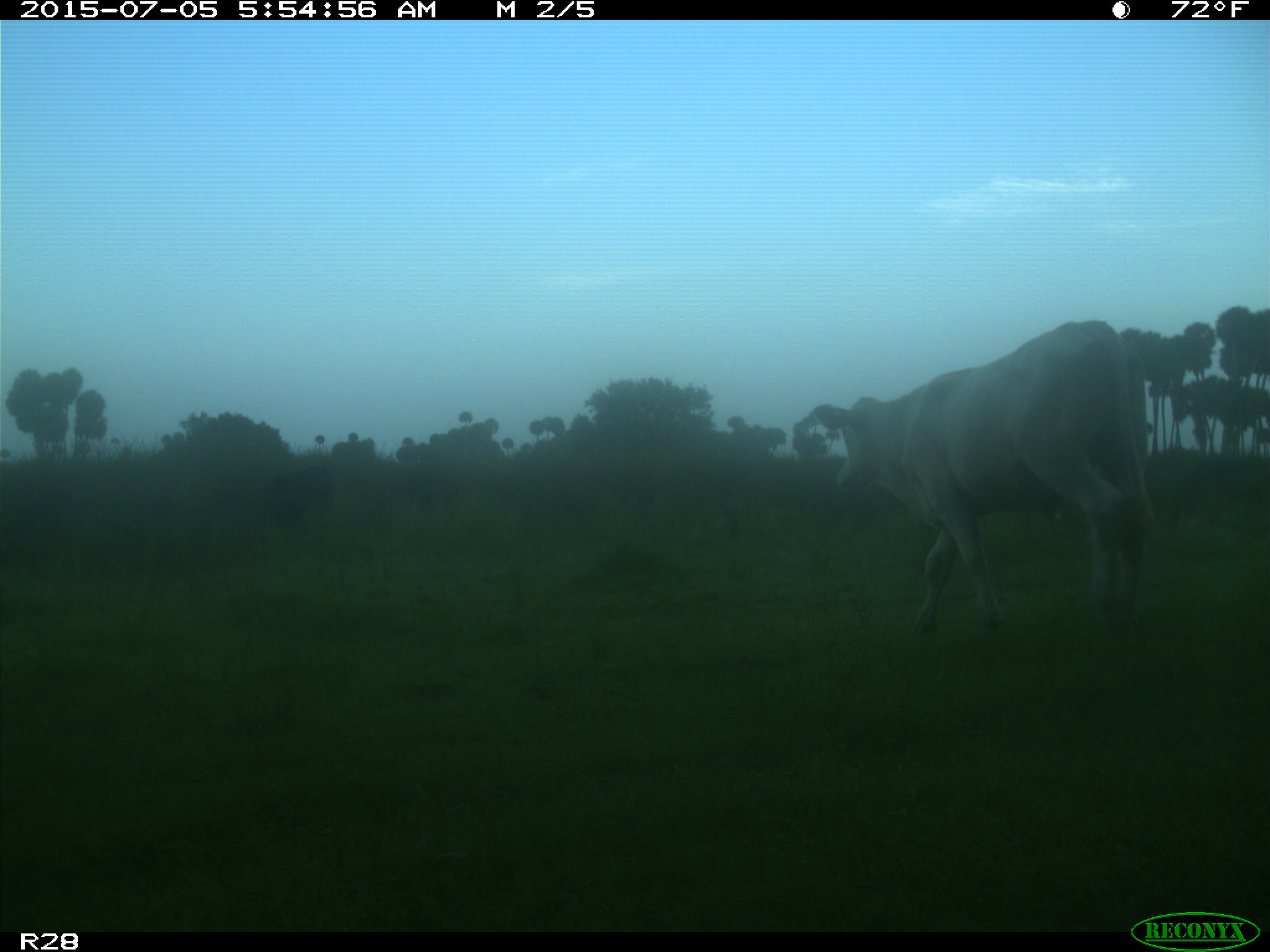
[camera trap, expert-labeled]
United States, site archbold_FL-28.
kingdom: Animalia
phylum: Chordata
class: Mammalia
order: Artiodactyla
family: Bovidae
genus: Bos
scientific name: Bos taurus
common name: domestic cow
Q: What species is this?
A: Bos taurus (domestic cow).